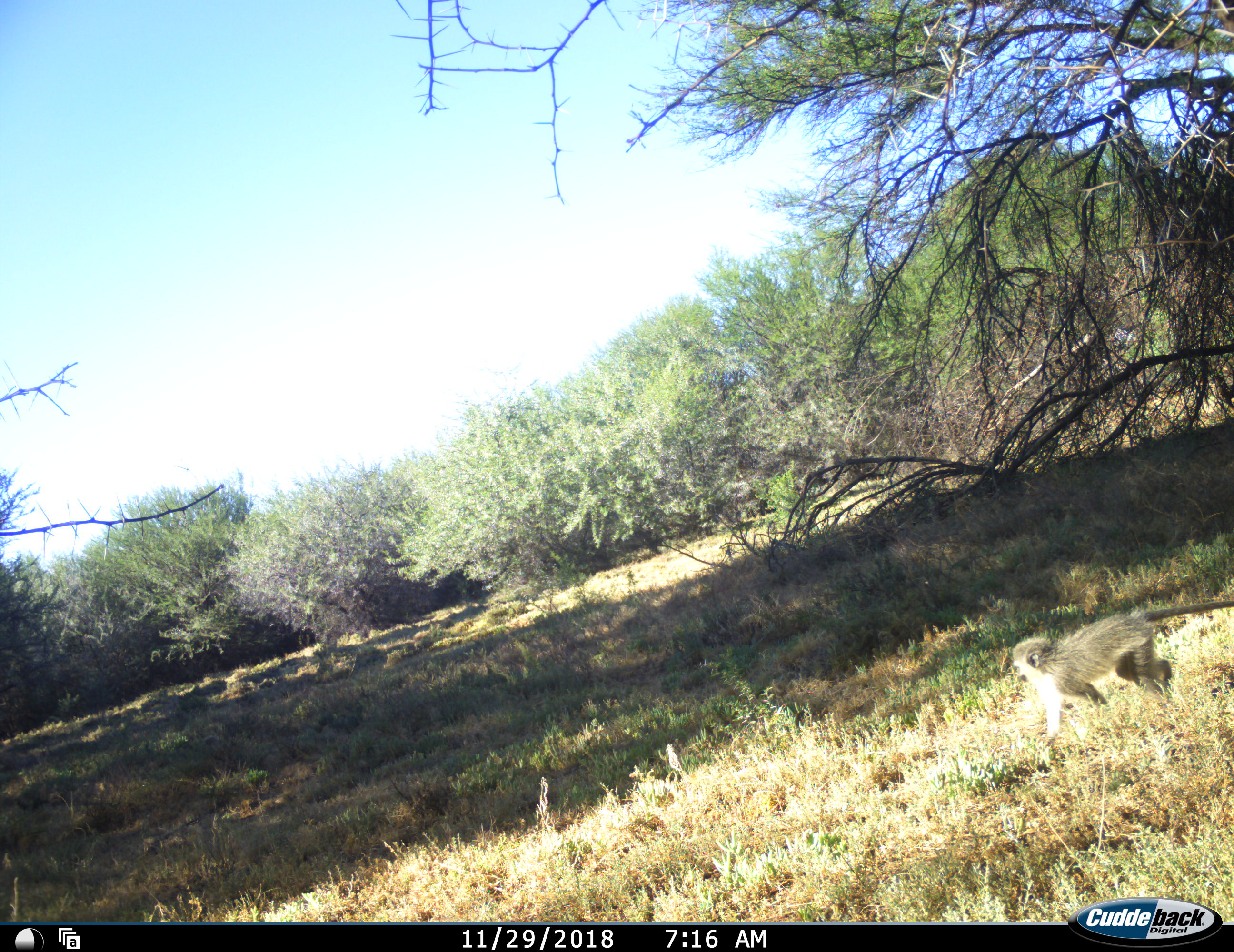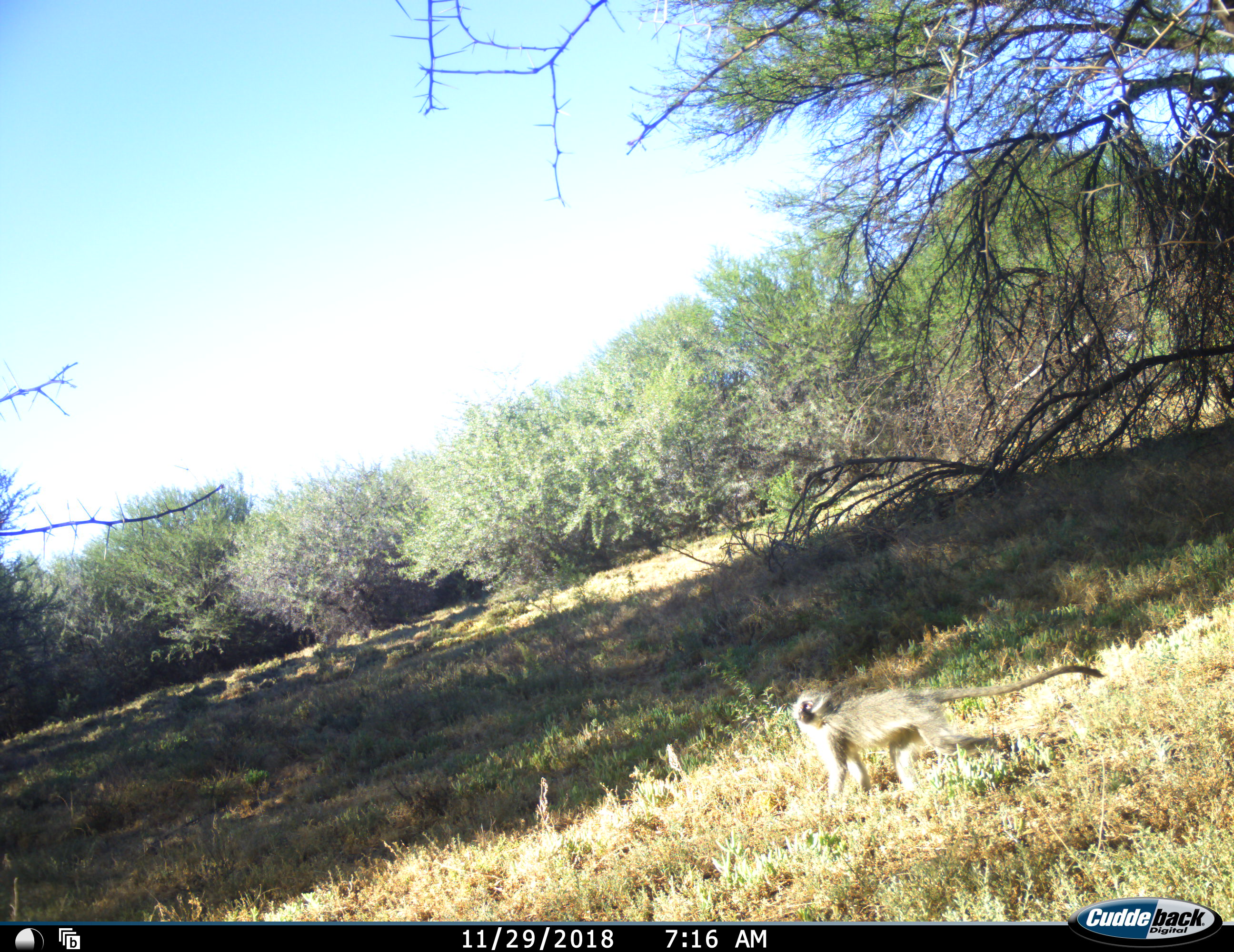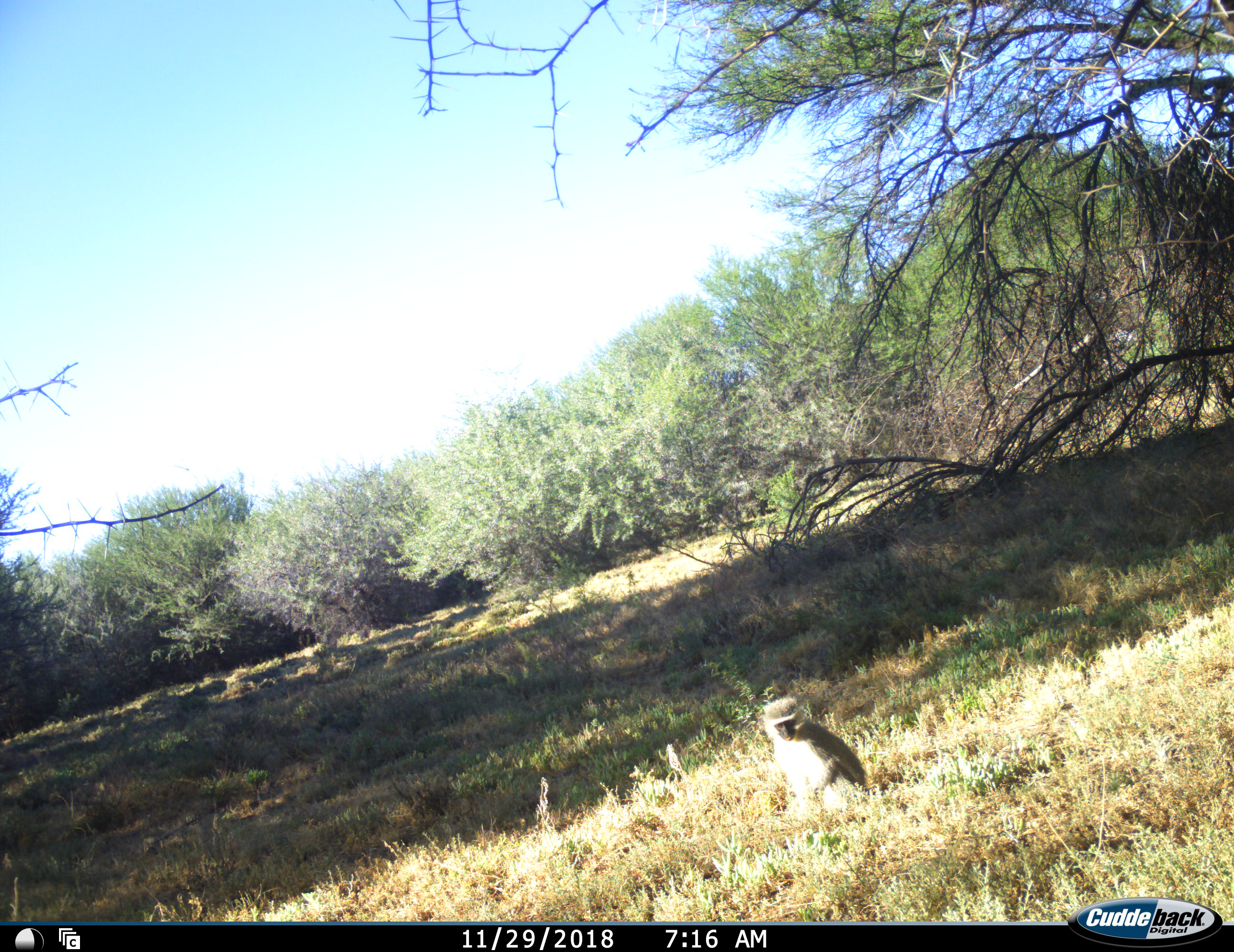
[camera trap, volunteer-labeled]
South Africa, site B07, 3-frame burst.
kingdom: Animalia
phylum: Chordata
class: Mammalia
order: Primates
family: Cercopithecidae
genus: Chlorocebus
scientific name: Chlorocebus pygerythrus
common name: vervet monkey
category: monkeyvervet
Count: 1.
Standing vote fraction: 0%.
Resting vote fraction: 30%.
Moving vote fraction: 100%.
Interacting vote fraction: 0%.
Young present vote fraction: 0%.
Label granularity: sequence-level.